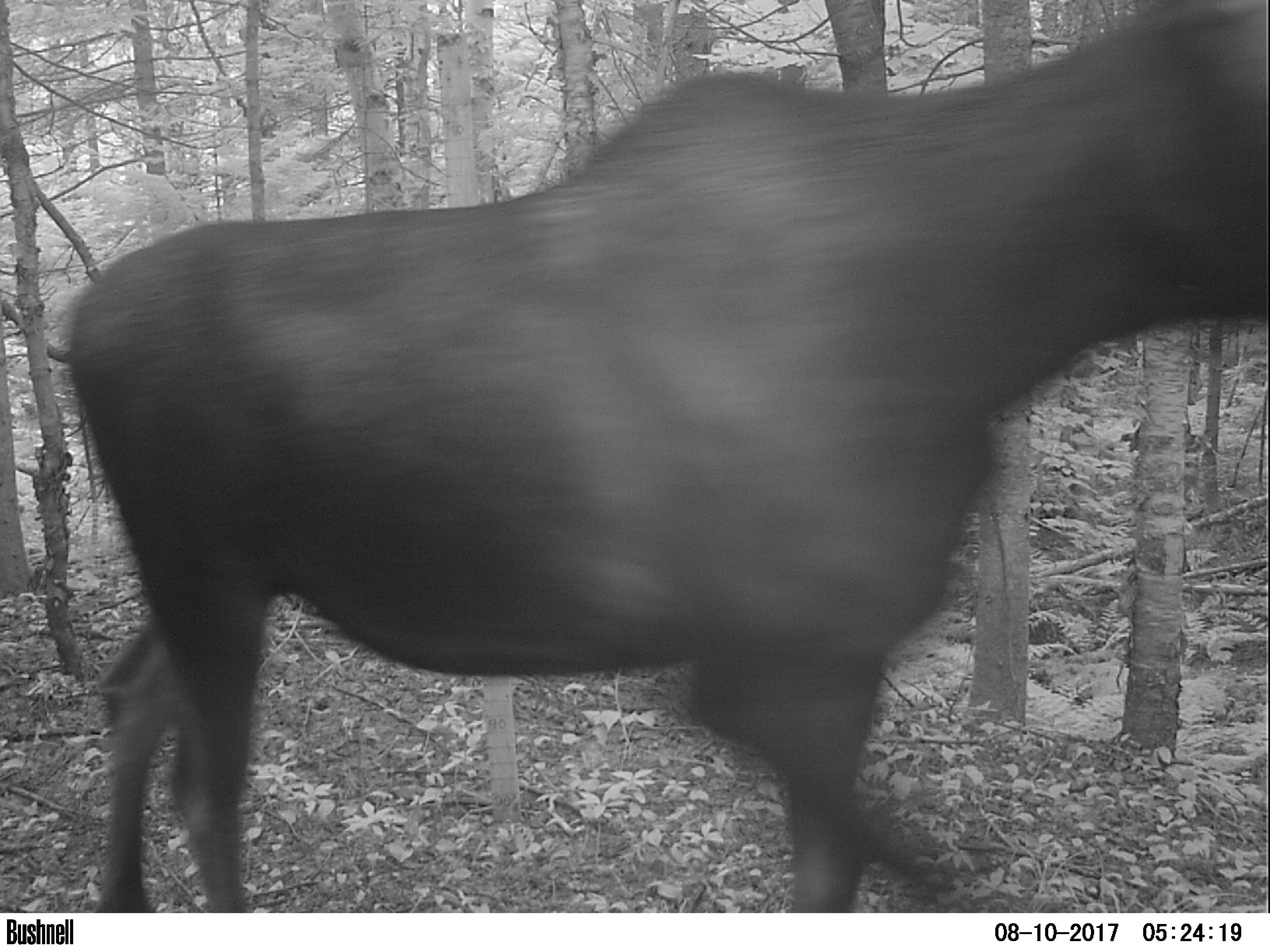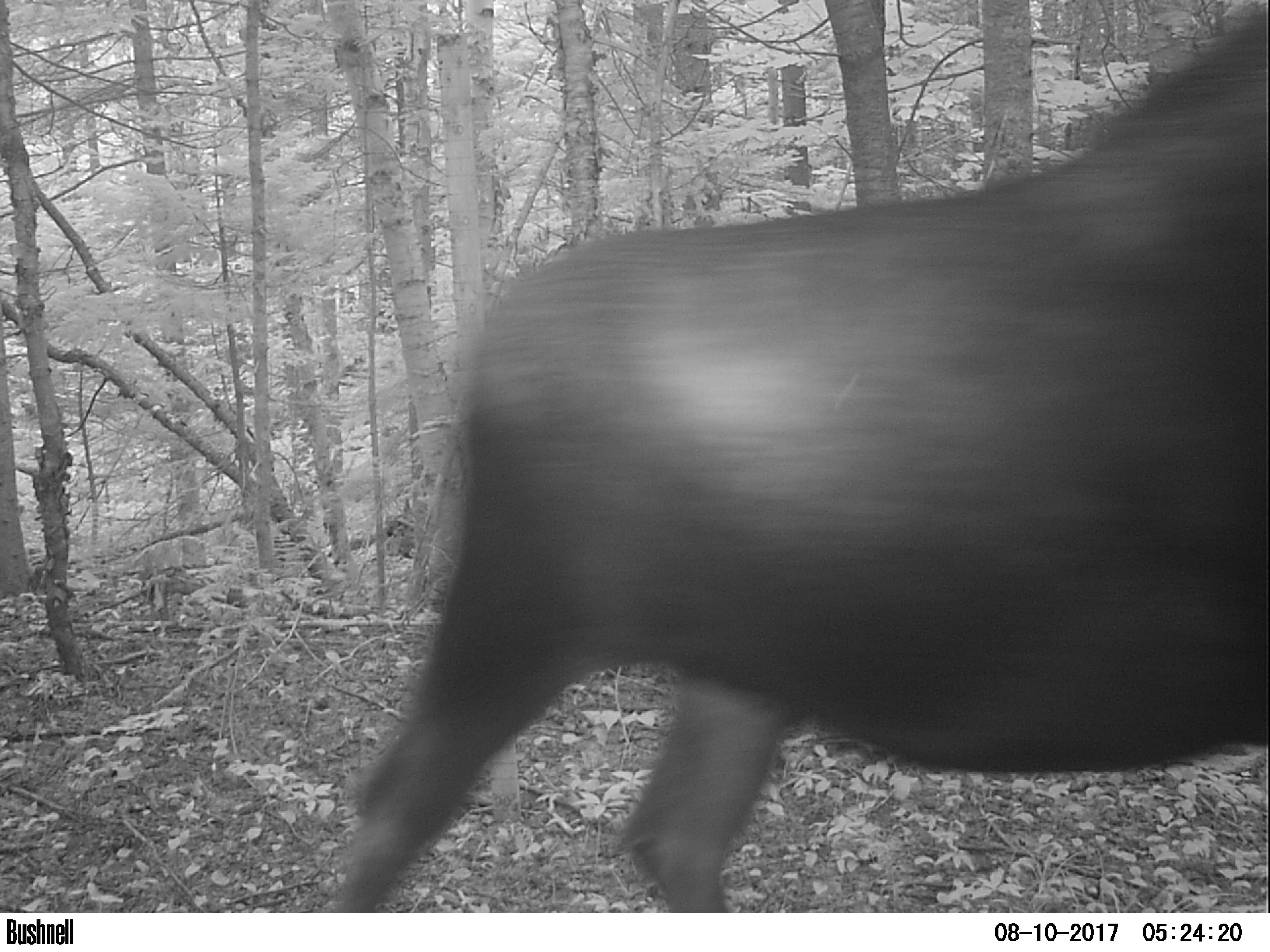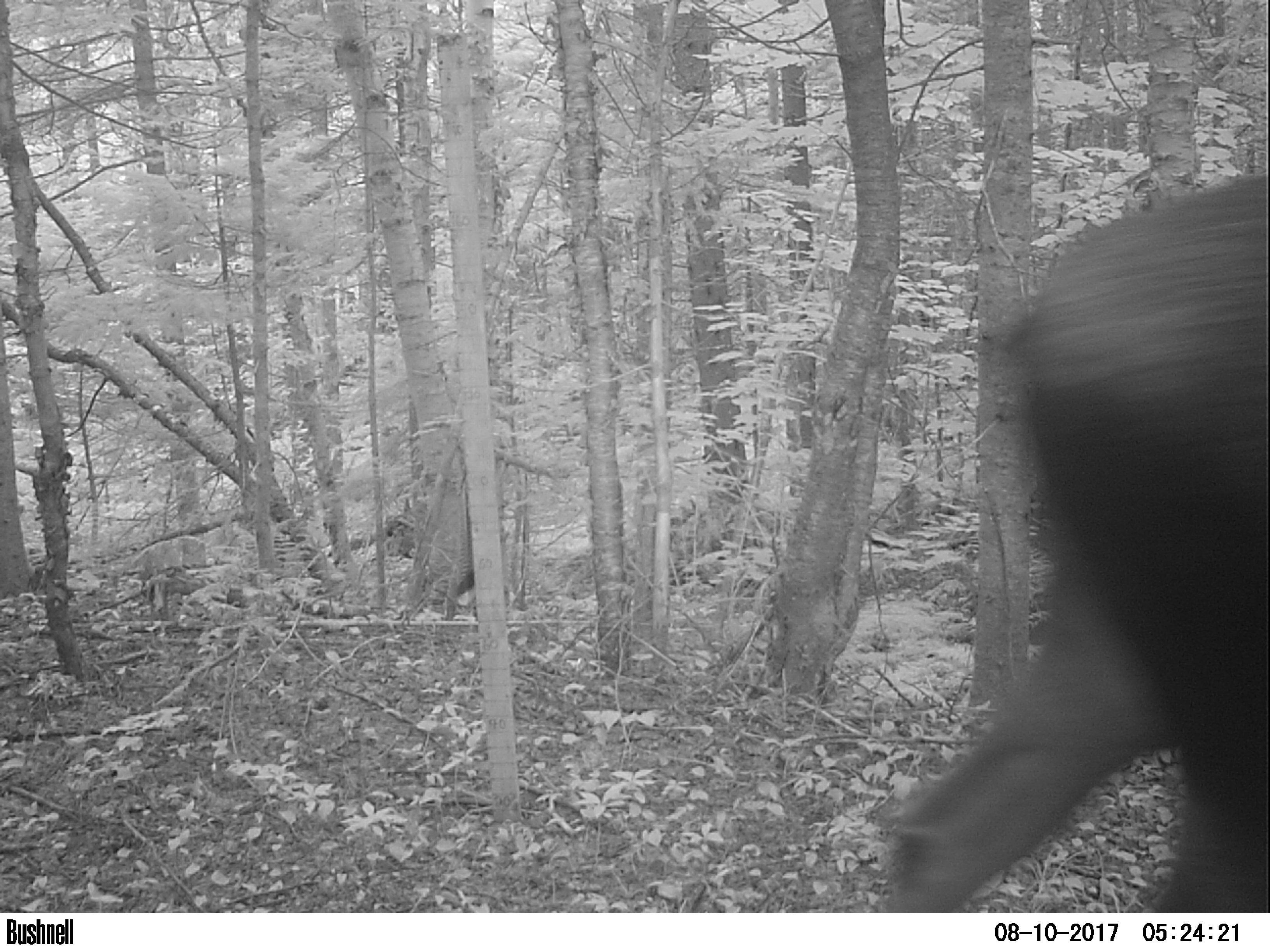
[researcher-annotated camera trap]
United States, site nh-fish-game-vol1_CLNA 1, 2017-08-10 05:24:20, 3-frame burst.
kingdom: Animalia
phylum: Chordata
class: Mammalia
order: Artiodactyla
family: Cervidae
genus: Alces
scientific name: Alces alces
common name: moose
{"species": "moose (Alces alces)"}